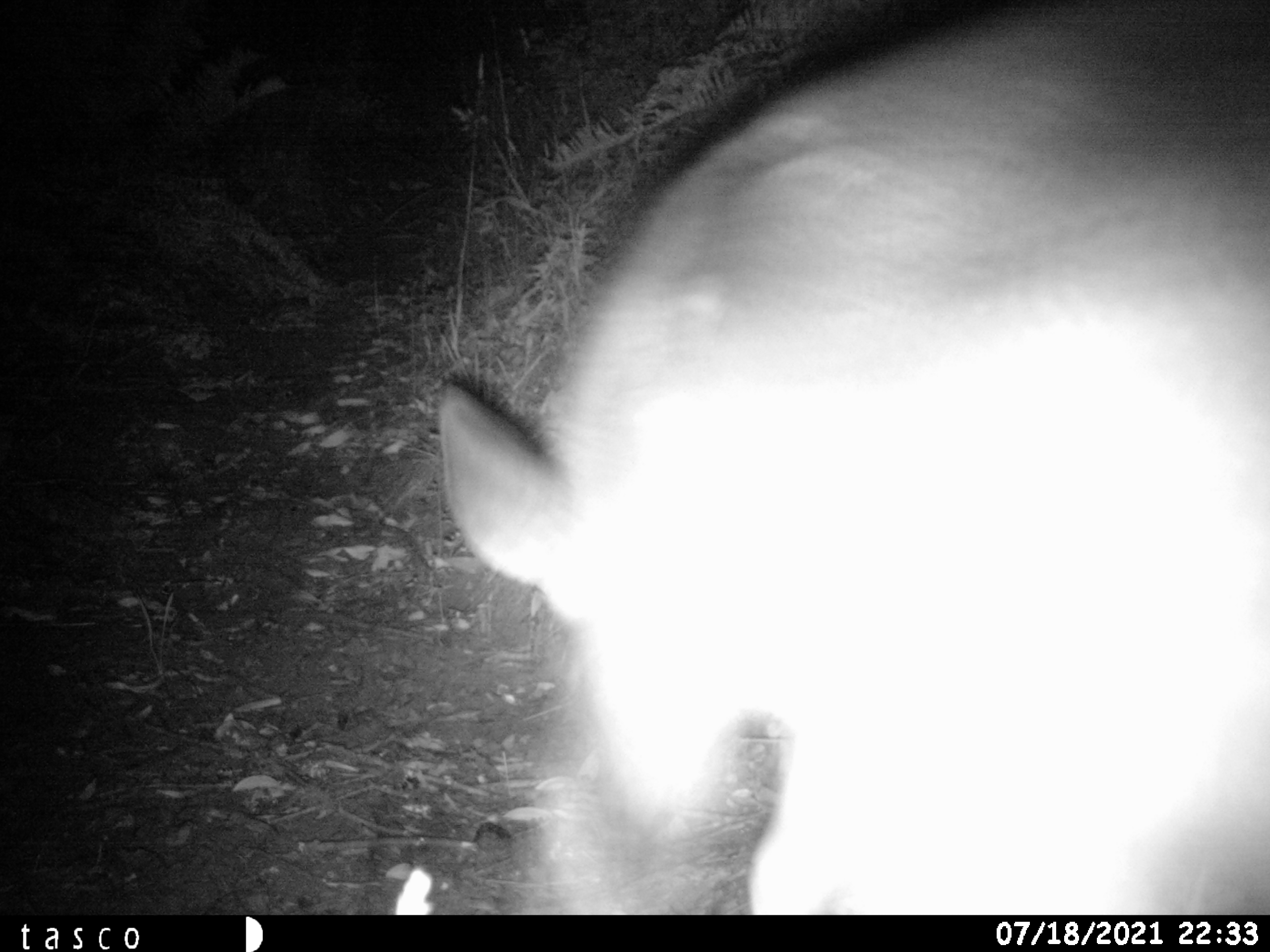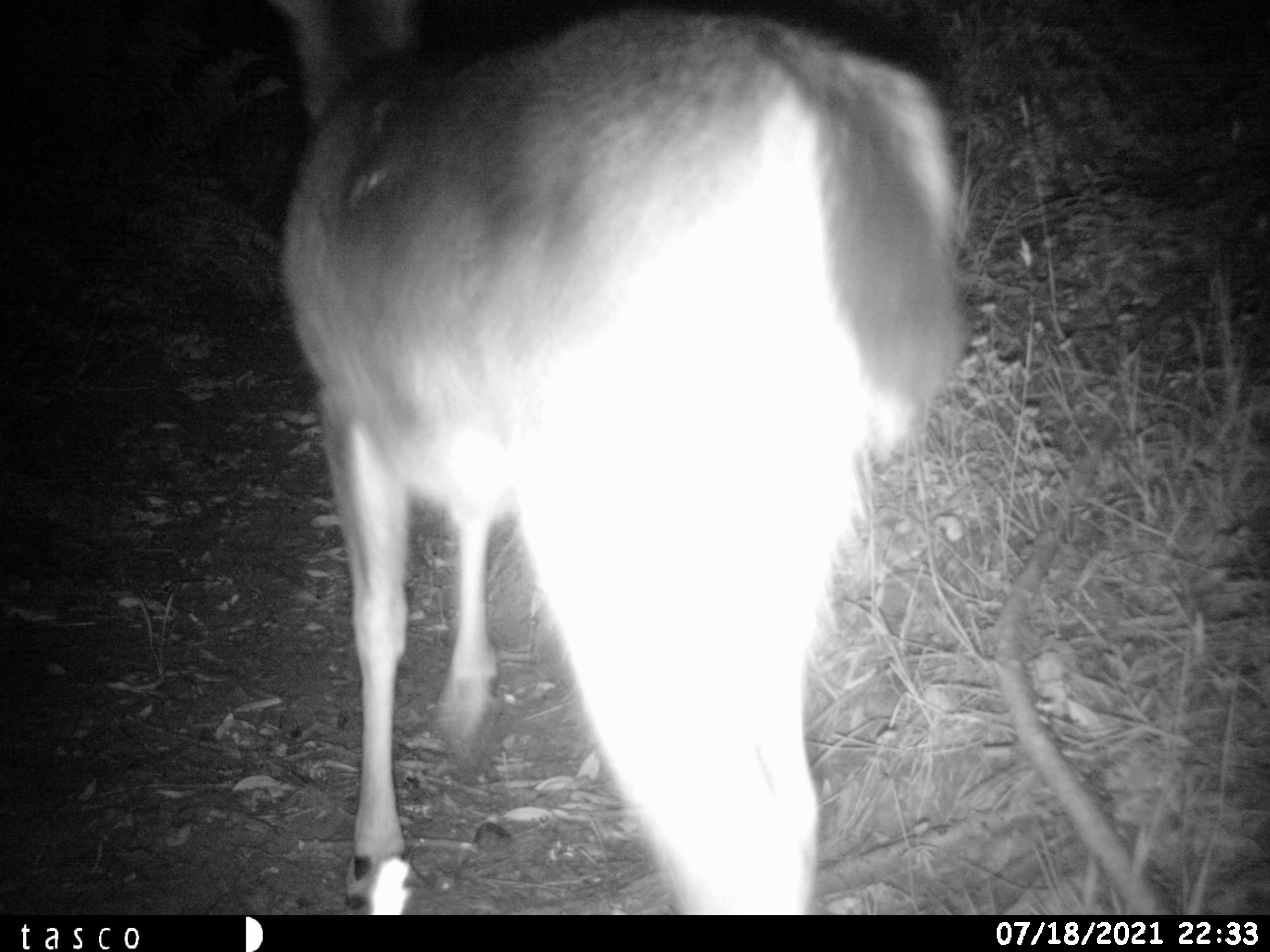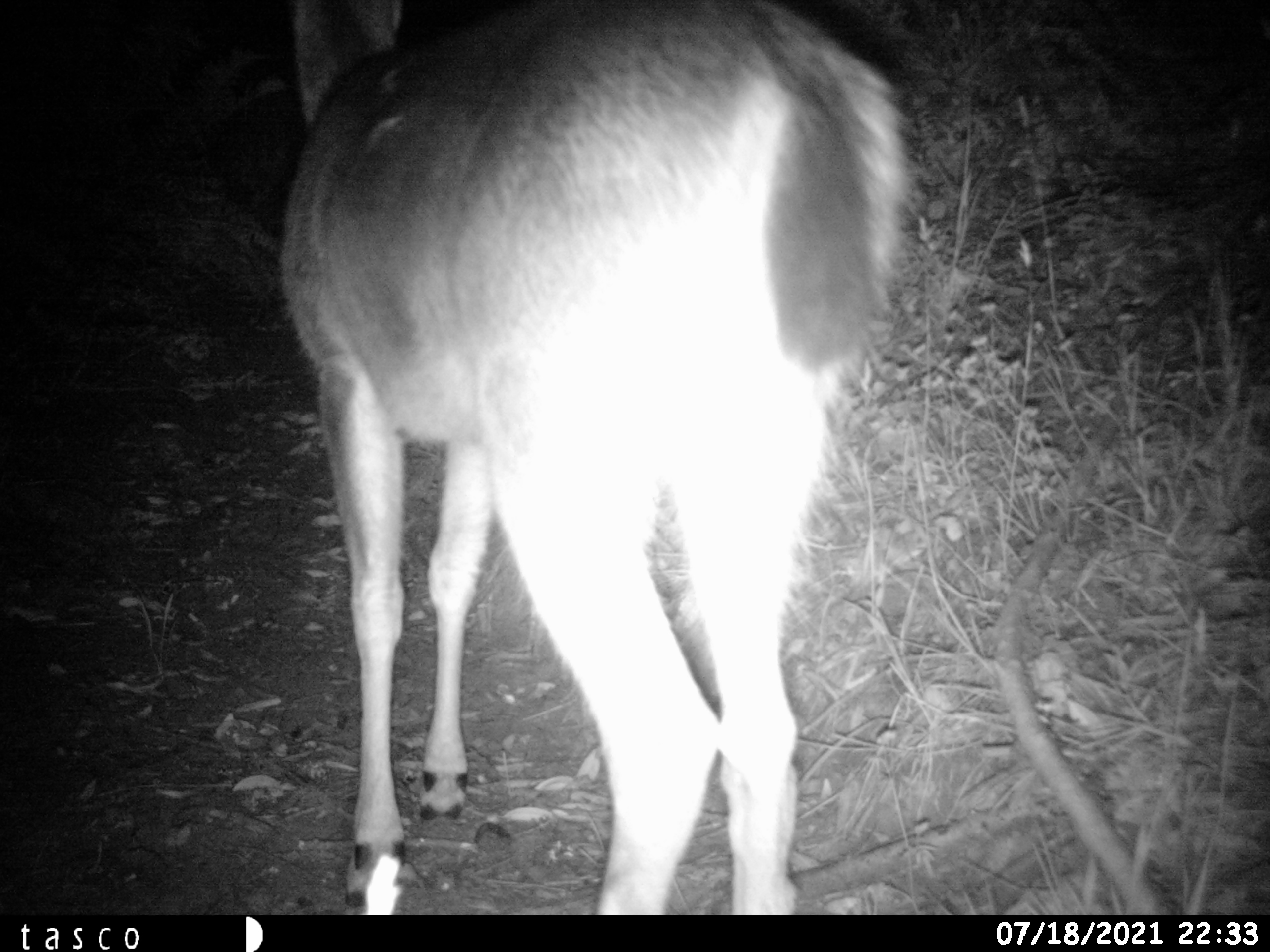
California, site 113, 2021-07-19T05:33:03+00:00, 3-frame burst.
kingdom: Animalia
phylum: Chordata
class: Mammalia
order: Artiodactyla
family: Cervidae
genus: Odocoileus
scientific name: Odocoileus hemionus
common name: mule deer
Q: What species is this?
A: Mule deer (Odocoileus hemionus).